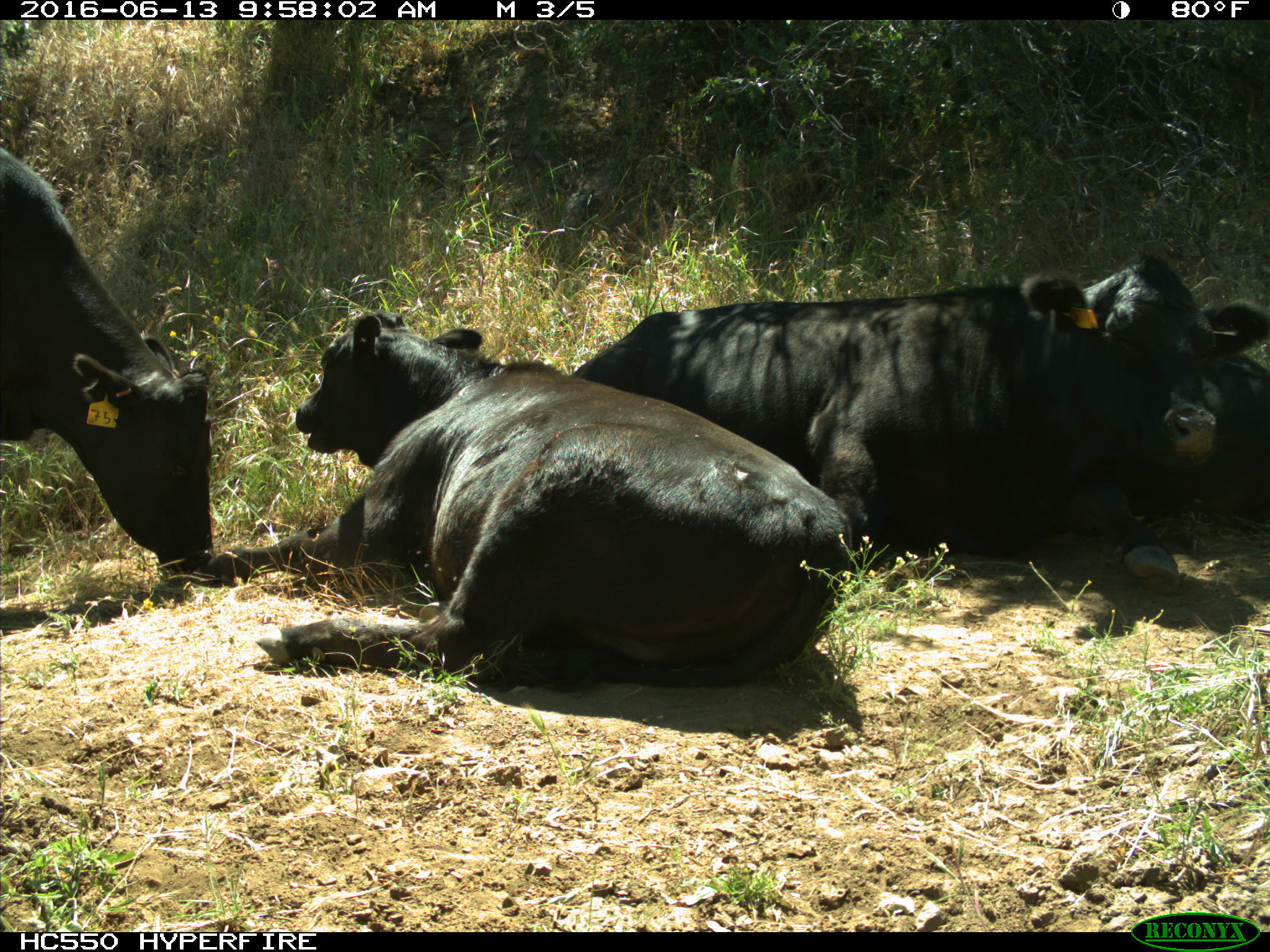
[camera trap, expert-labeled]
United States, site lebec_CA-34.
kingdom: Animalia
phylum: Chordata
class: Mammalia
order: Artiodactyla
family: Bovidae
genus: Bos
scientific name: Bos taurus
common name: domestic cow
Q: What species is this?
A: Bos taurus (domestic cow).